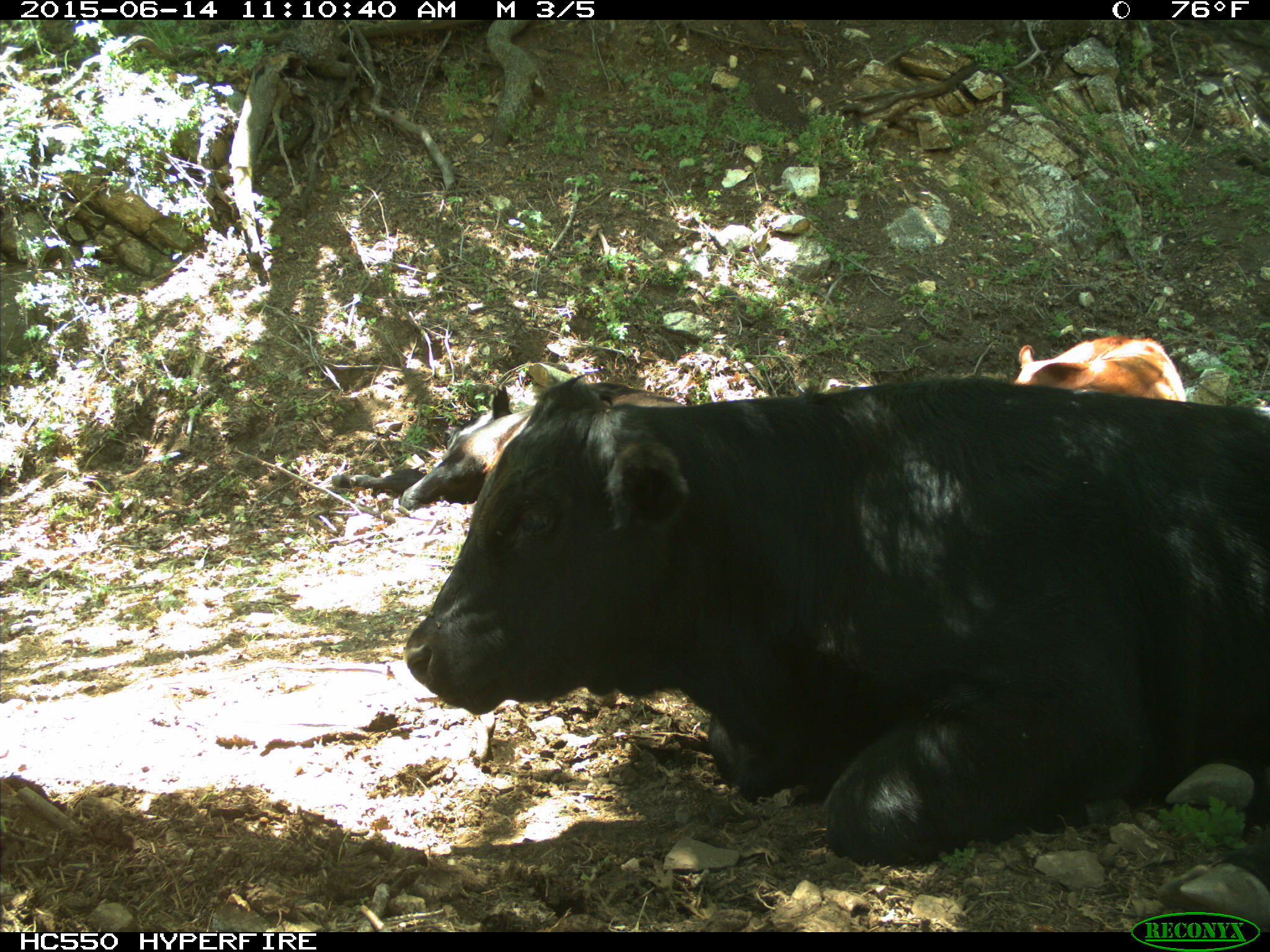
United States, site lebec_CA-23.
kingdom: Animalia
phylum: Chordata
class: Mammalia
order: Artiodactyla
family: Bovidae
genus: Bos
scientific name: Bos taurus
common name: domestic cow